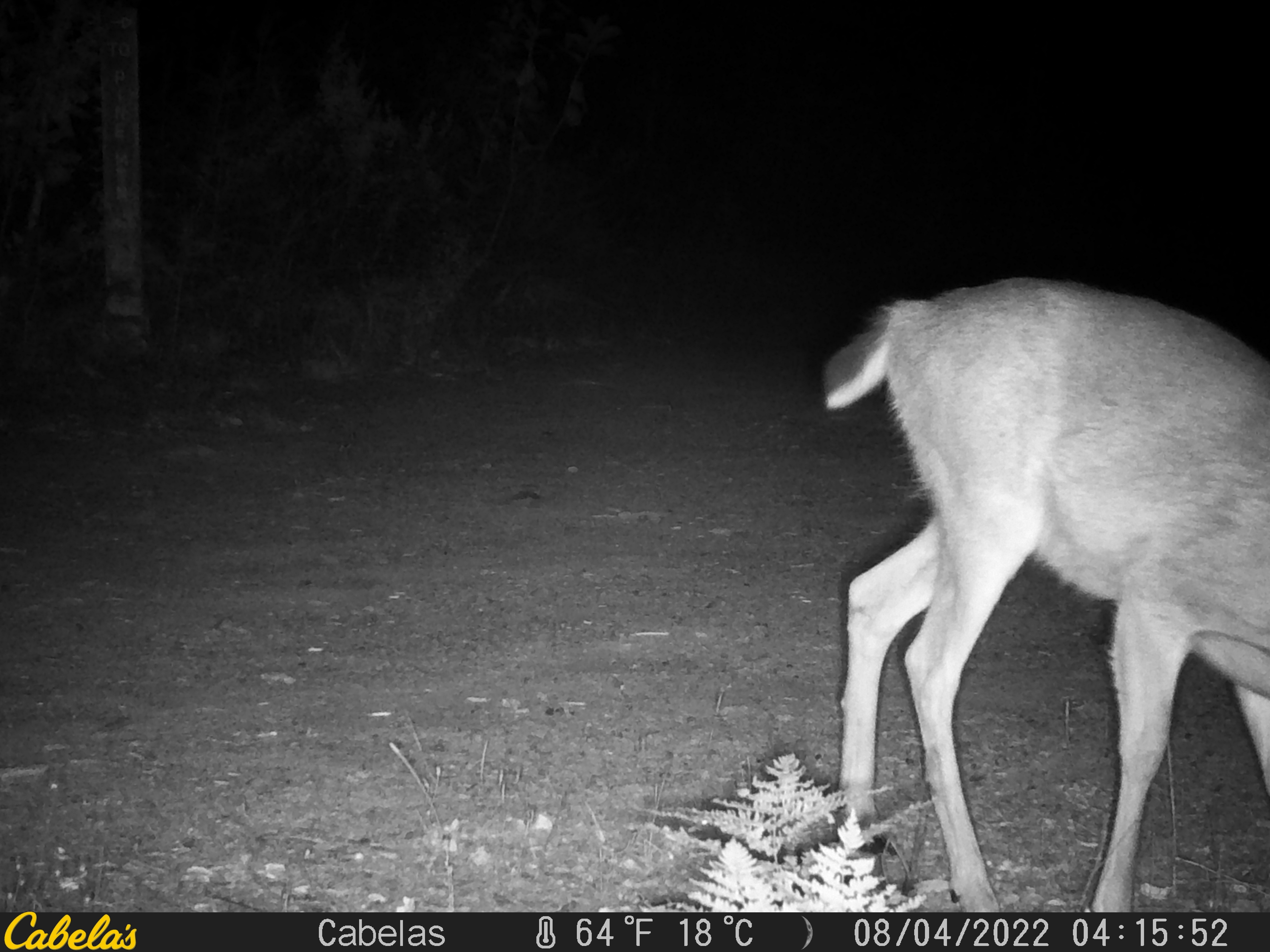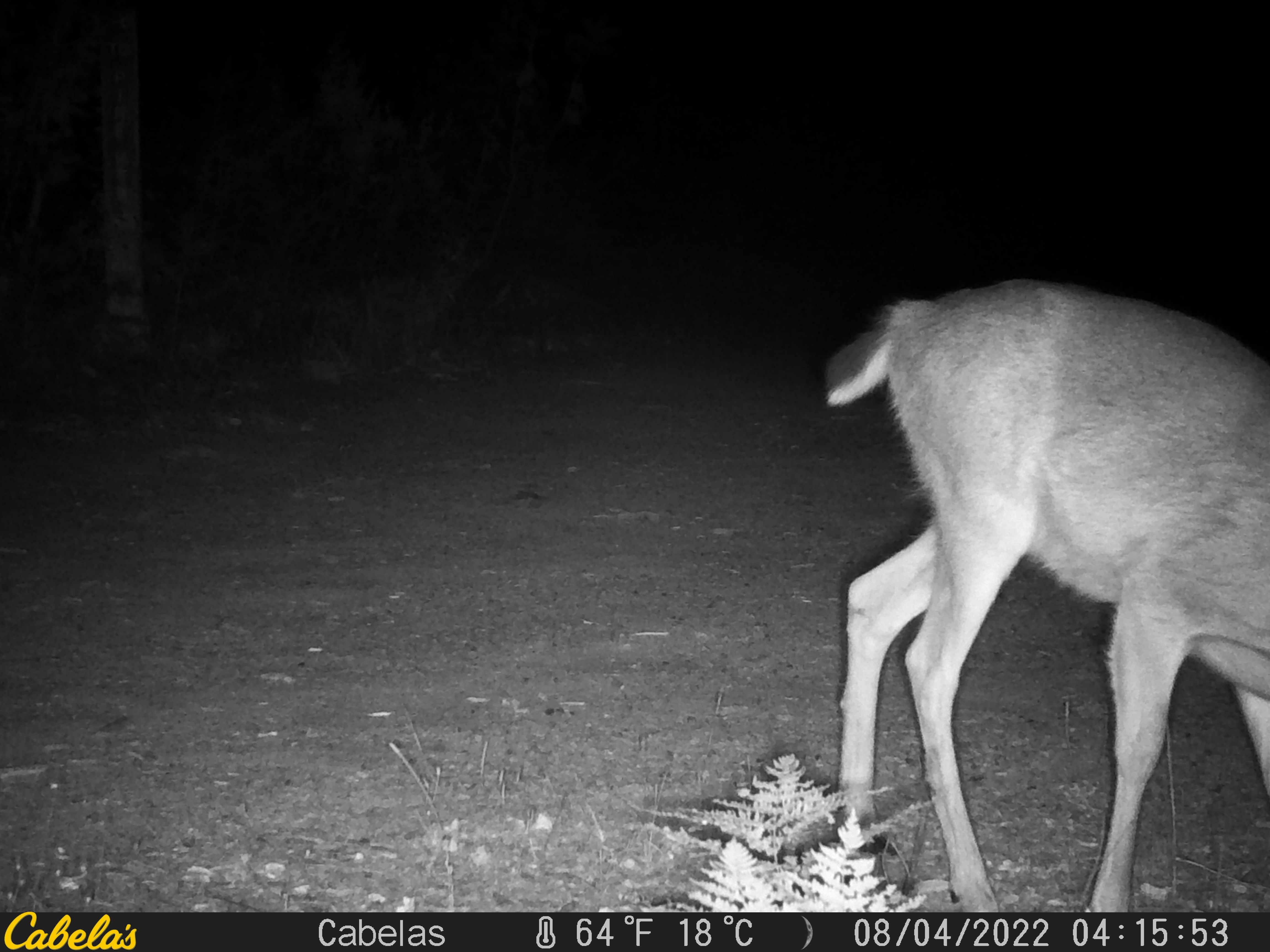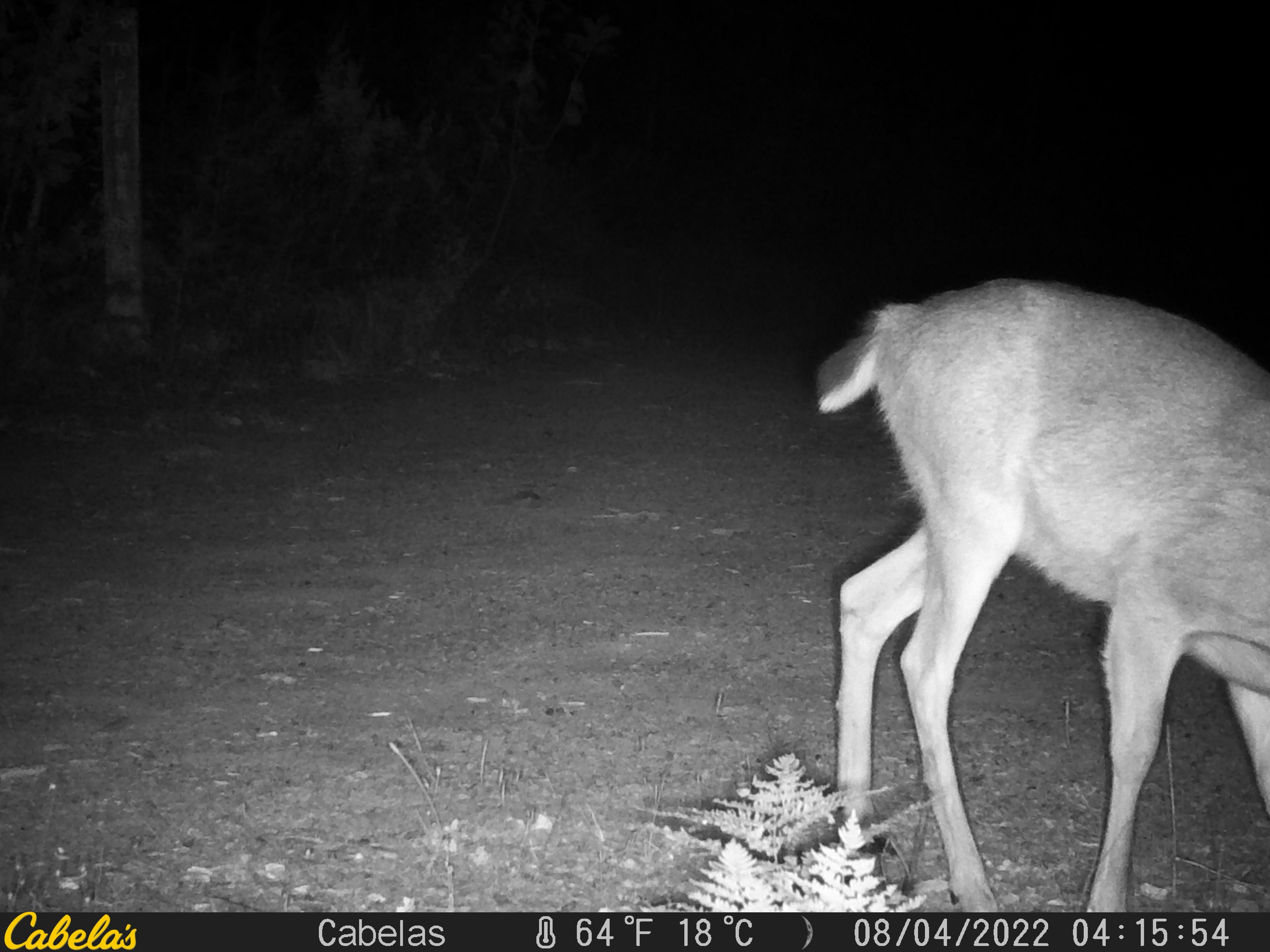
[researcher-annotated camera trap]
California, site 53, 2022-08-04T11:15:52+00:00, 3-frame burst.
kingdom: Animalia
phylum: Chordata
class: Mammalia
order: Artiodactyla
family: Cervidae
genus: Odocoileus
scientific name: Odocoileus hemionus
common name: mule deer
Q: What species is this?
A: Mule deer (Odocoileus hemionus).